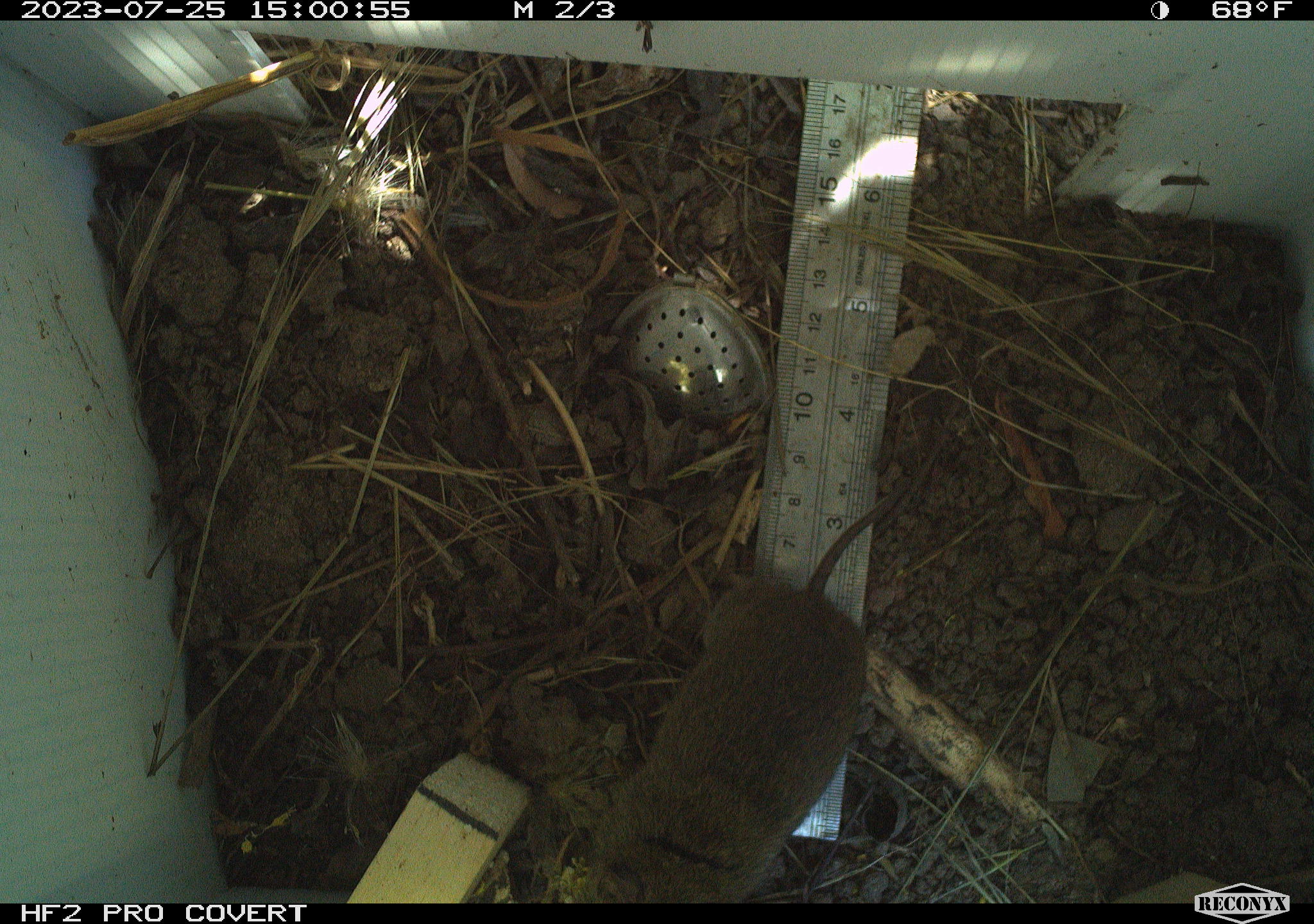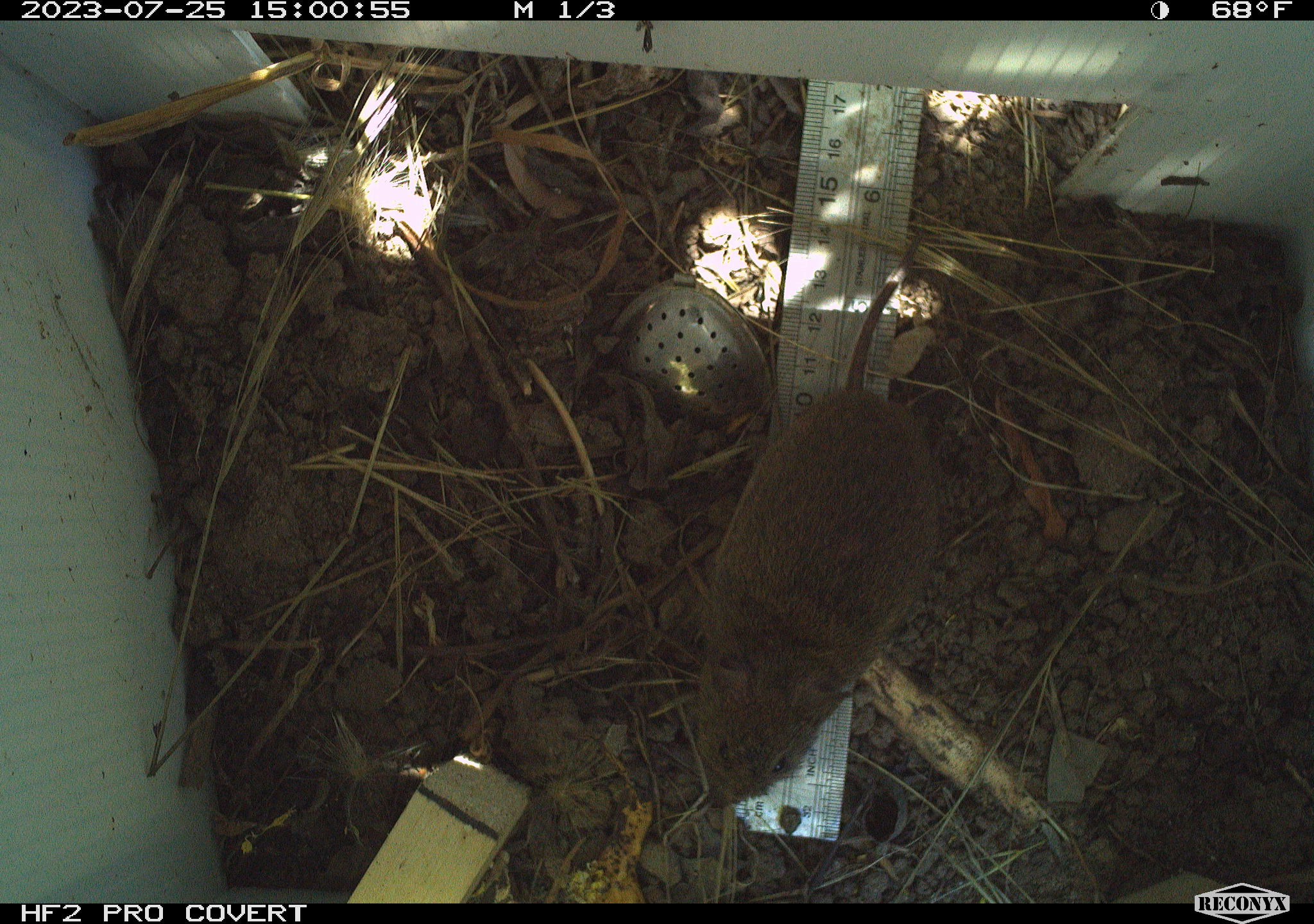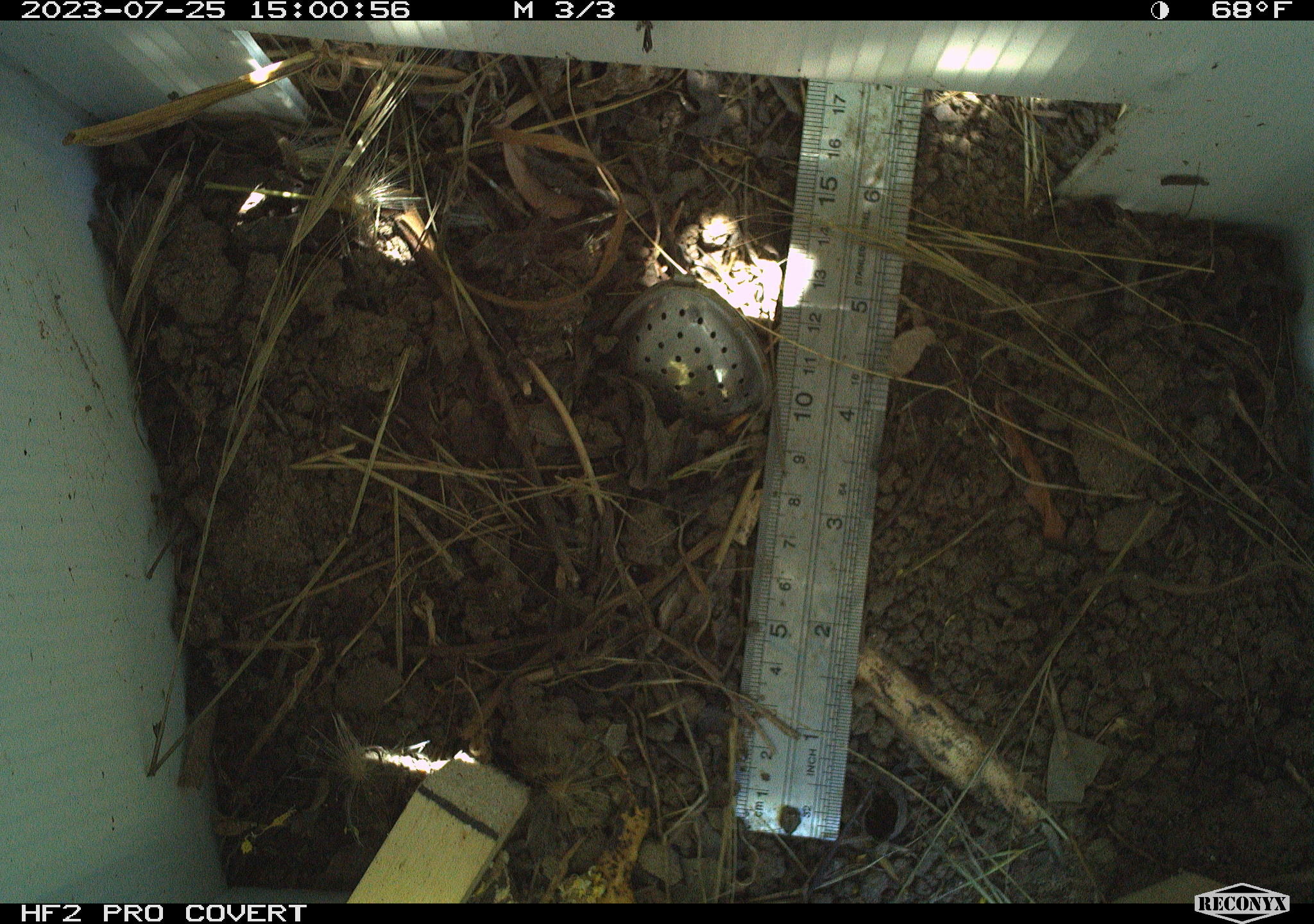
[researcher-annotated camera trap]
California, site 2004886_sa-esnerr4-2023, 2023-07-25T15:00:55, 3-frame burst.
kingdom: Animalia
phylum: Chordata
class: Mammalia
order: Rodentia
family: Cricetidae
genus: Microtus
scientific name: Microtus californicus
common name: california vole